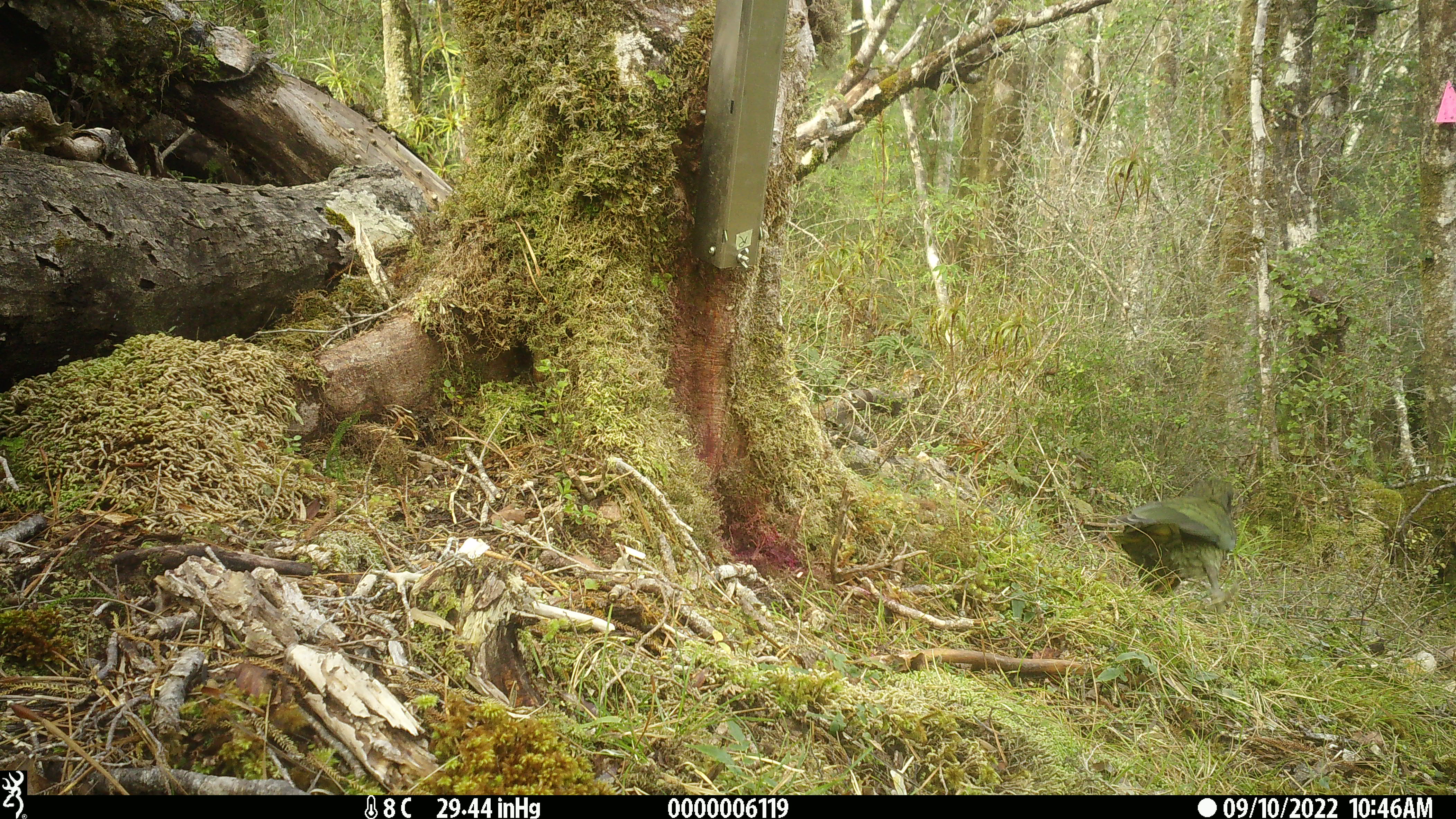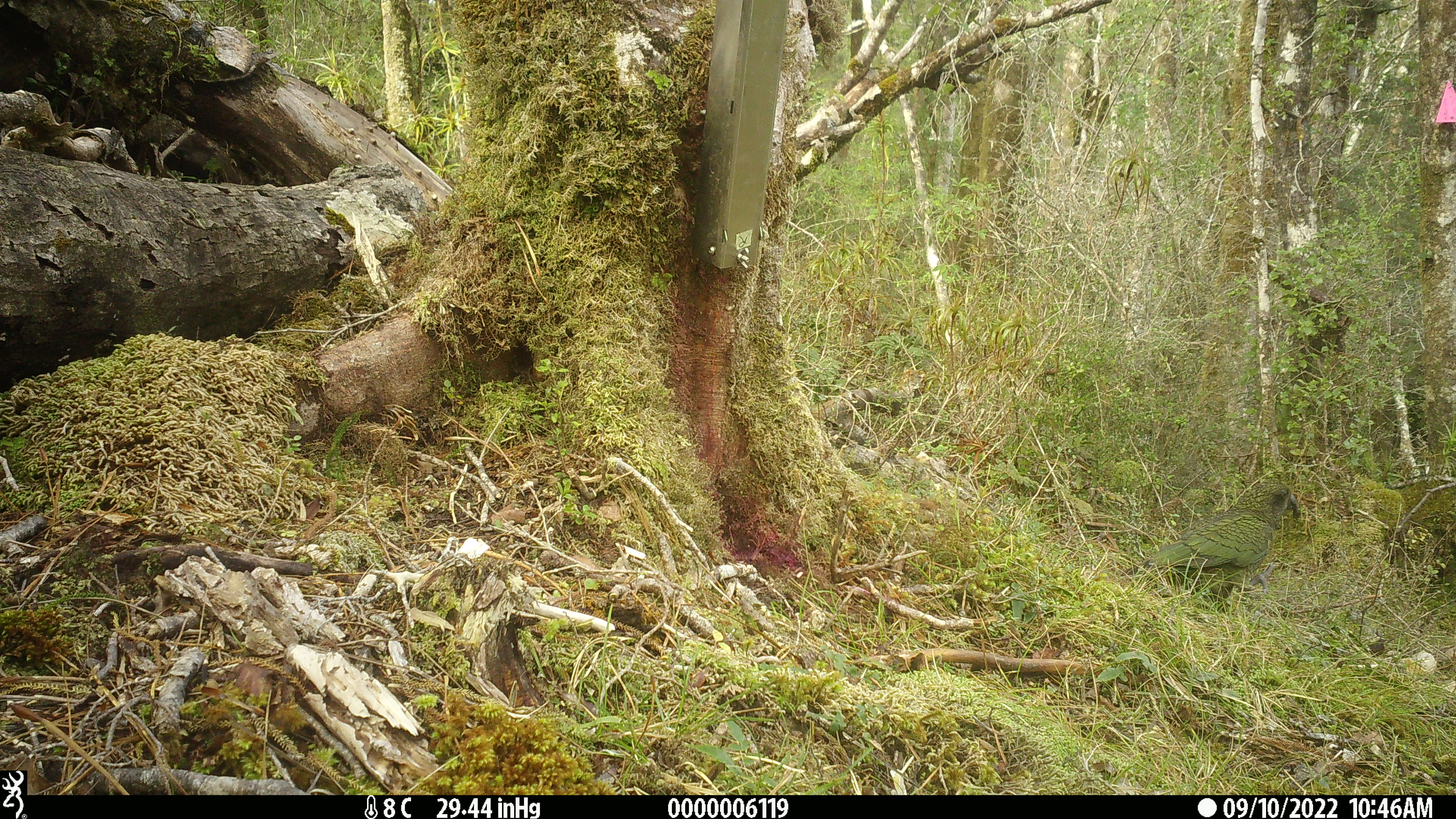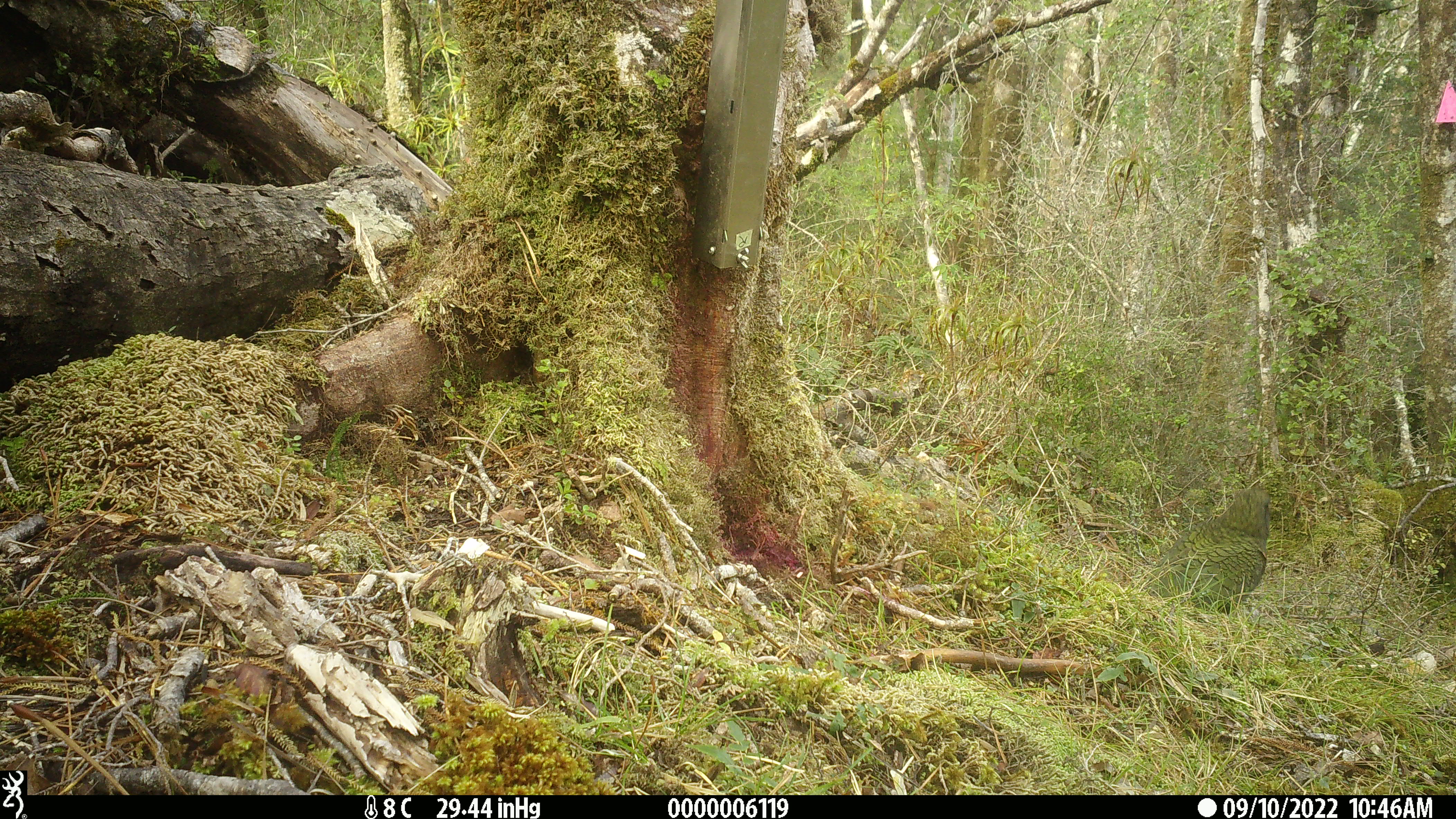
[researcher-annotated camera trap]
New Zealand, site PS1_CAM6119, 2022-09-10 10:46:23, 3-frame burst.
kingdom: Animalia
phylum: Chordata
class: Aves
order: Psittaciformes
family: Strigopidae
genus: Nestor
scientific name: Nestor notabilis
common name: kea